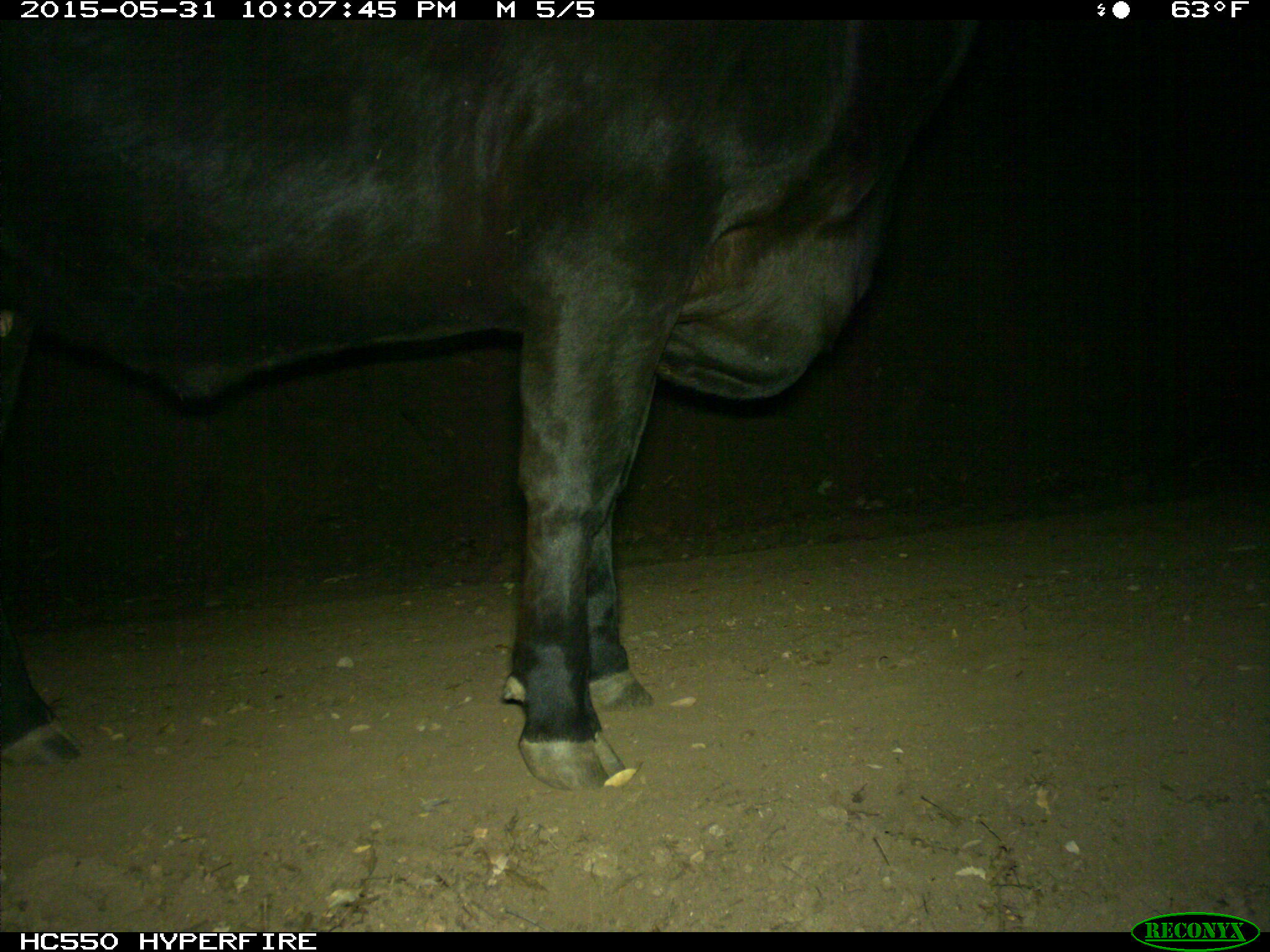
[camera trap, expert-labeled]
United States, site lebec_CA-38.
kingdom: Animalia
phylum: Chordata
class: Mammalia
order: Artiodactyla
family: Bovidae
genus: Bos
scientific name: Bos taurus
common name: domestic cow